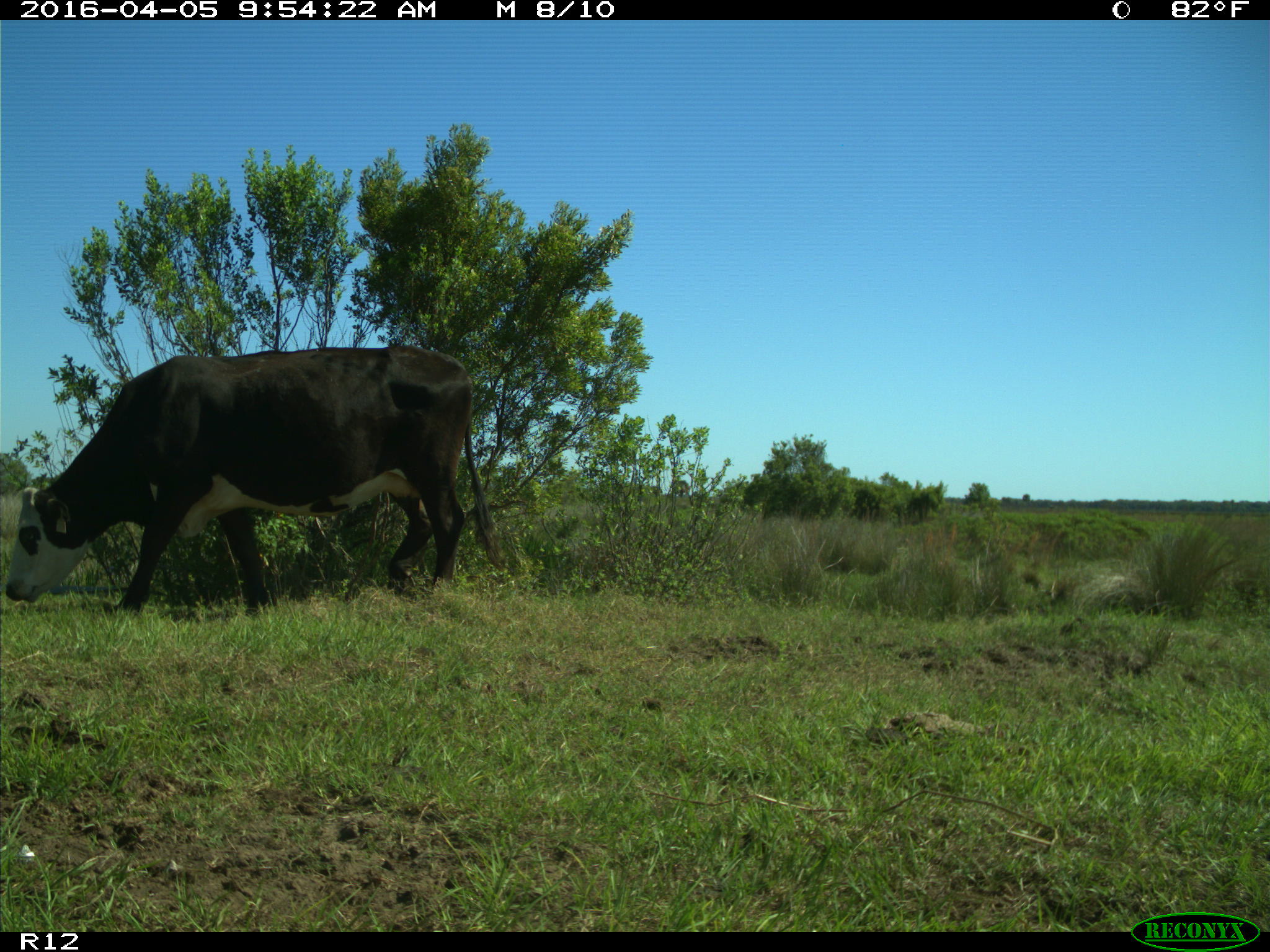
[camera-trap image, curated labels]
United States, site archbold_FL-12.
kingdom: Animalia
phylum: Chordata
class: Mammalia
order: Artiodactyla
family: Bovidae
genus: Bos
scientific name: Bos taurus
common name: domestic cow